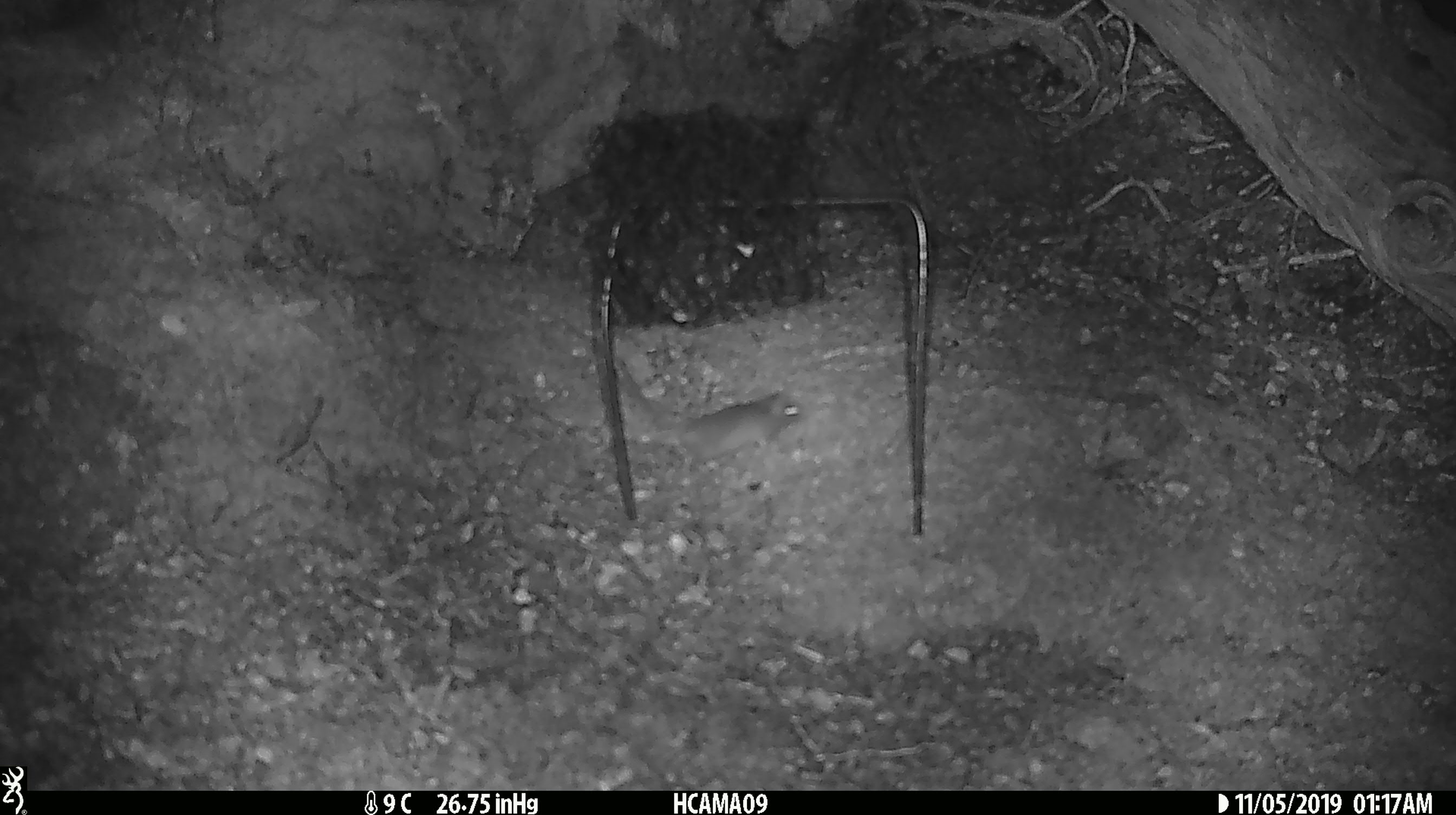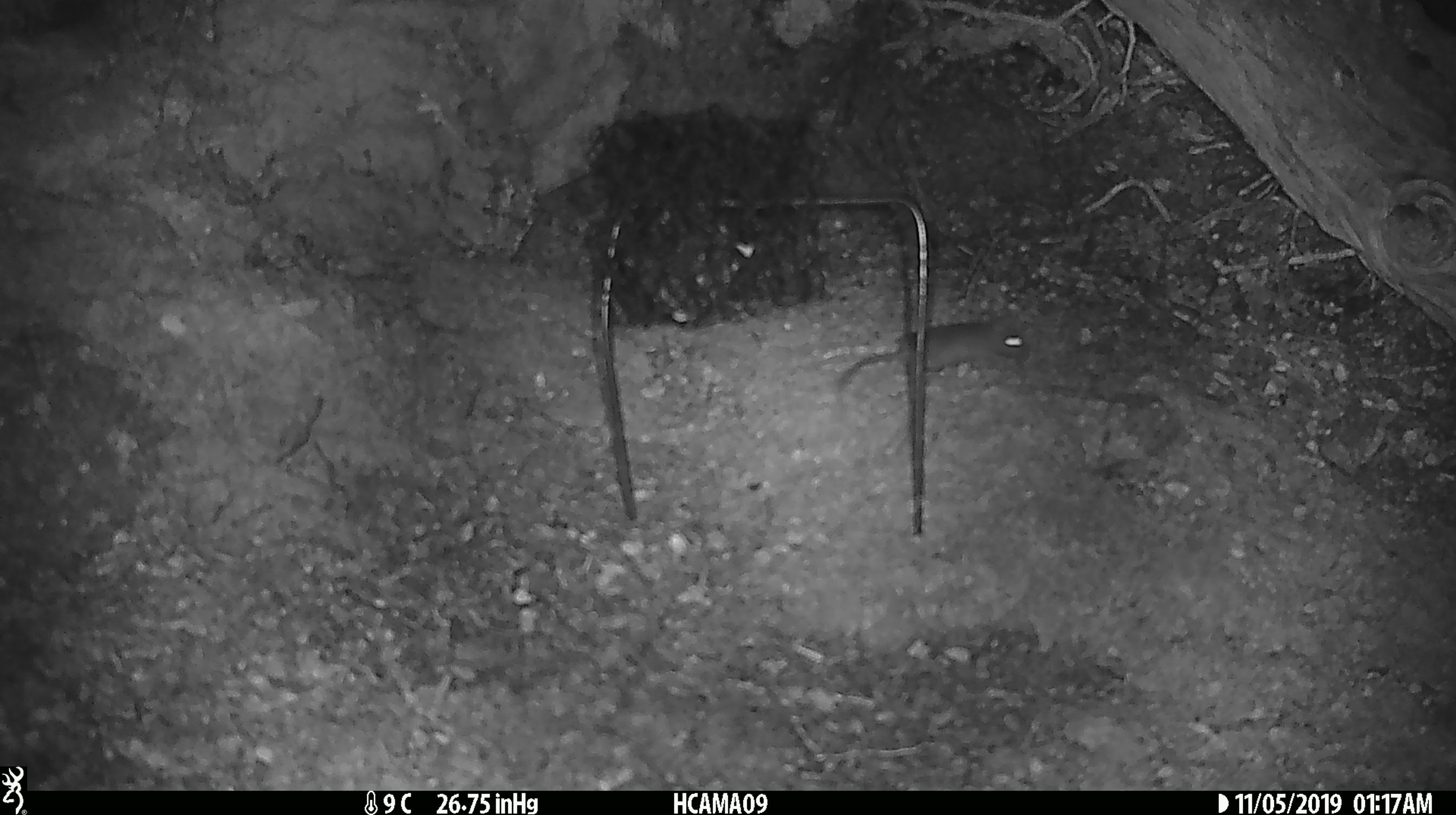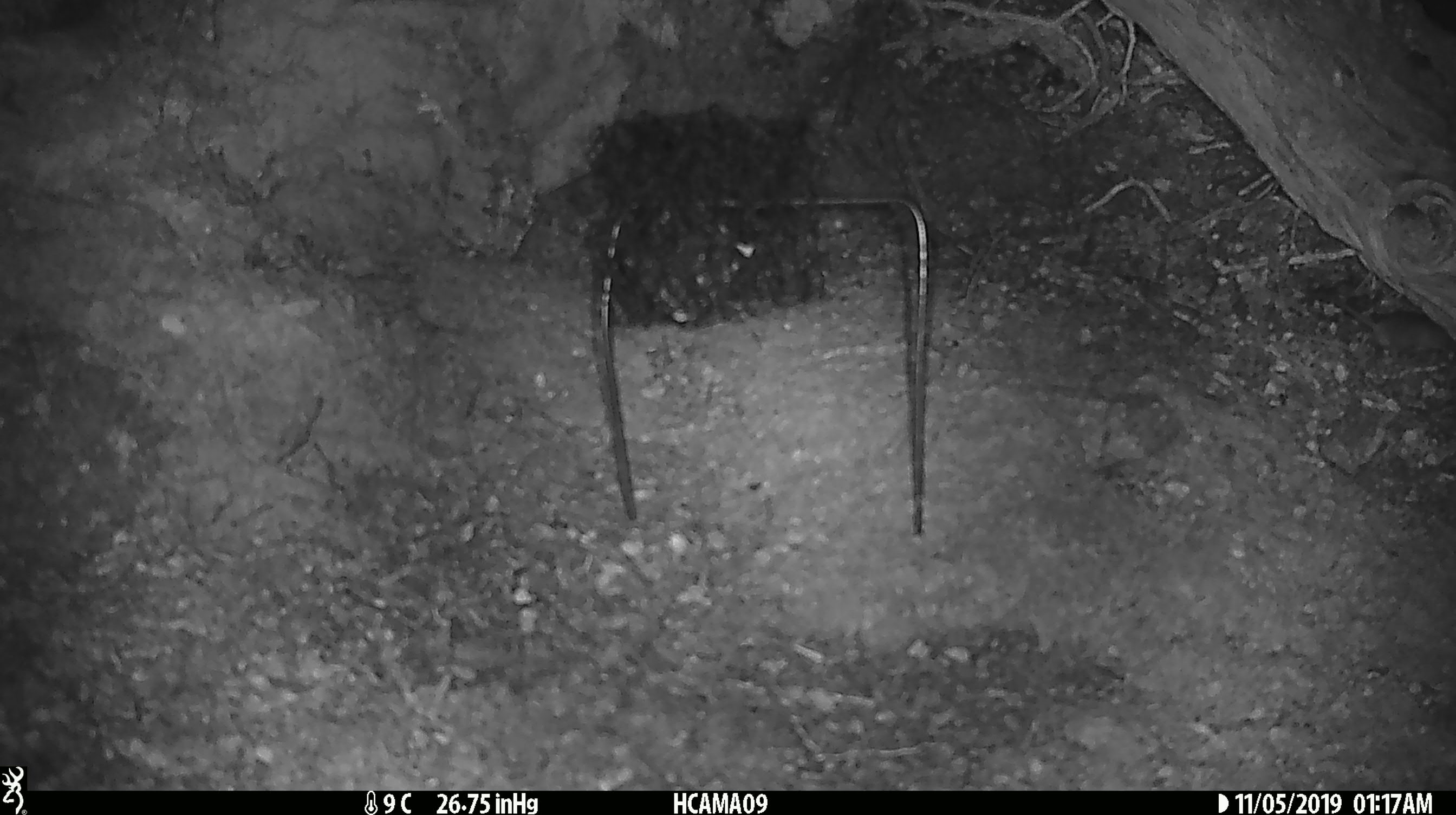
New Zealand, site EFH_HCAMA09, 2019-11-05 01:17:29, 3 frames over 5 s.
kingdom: Animalia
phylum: Chordata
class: Mammalia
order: Rodentia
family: Muridae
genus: Mus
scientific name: Mus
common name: mouse